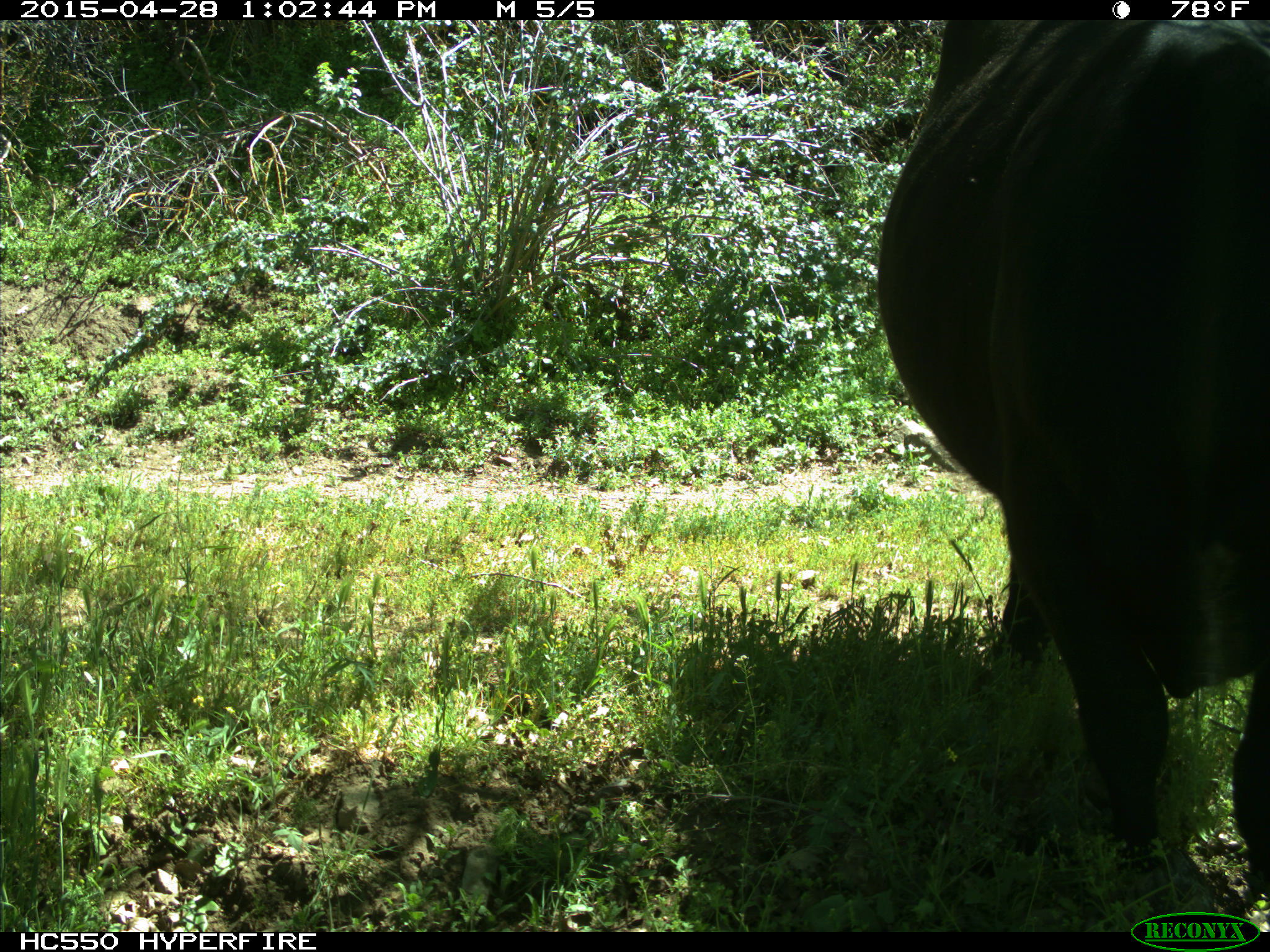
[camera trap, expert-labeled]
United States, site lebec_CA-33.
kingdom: Animalia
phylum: Chordata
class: Mammalia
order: Artiodactyla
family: Bovidae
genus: Bos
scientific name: Bos taurus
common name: domestic cow